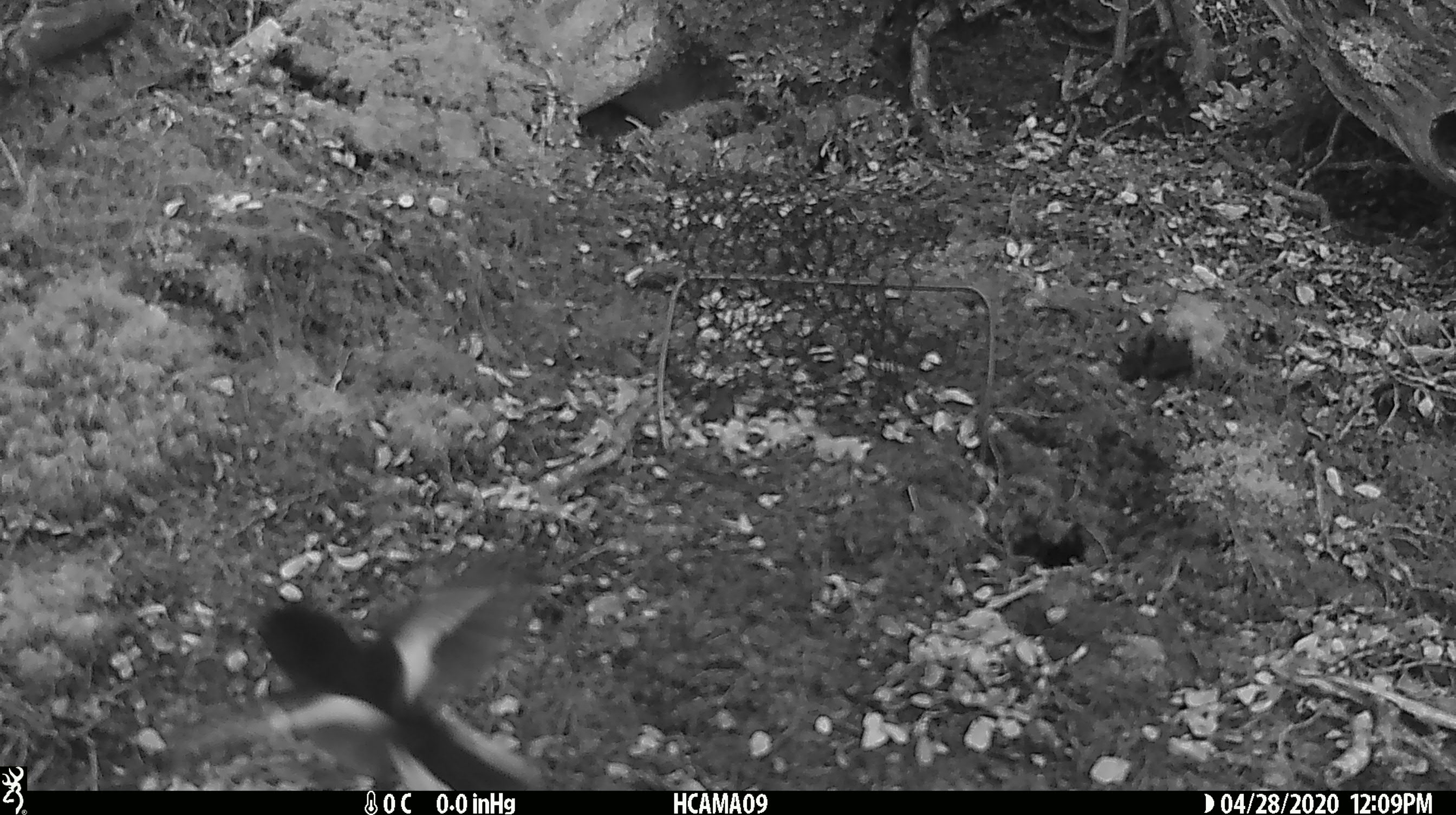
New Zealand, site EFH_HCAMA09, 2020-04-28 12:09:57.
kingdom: Animalia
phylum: Chordata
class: Aves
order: Passeriformes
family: Petroicidae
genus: Petroica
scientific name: Petroica macrocephala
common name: tomtit